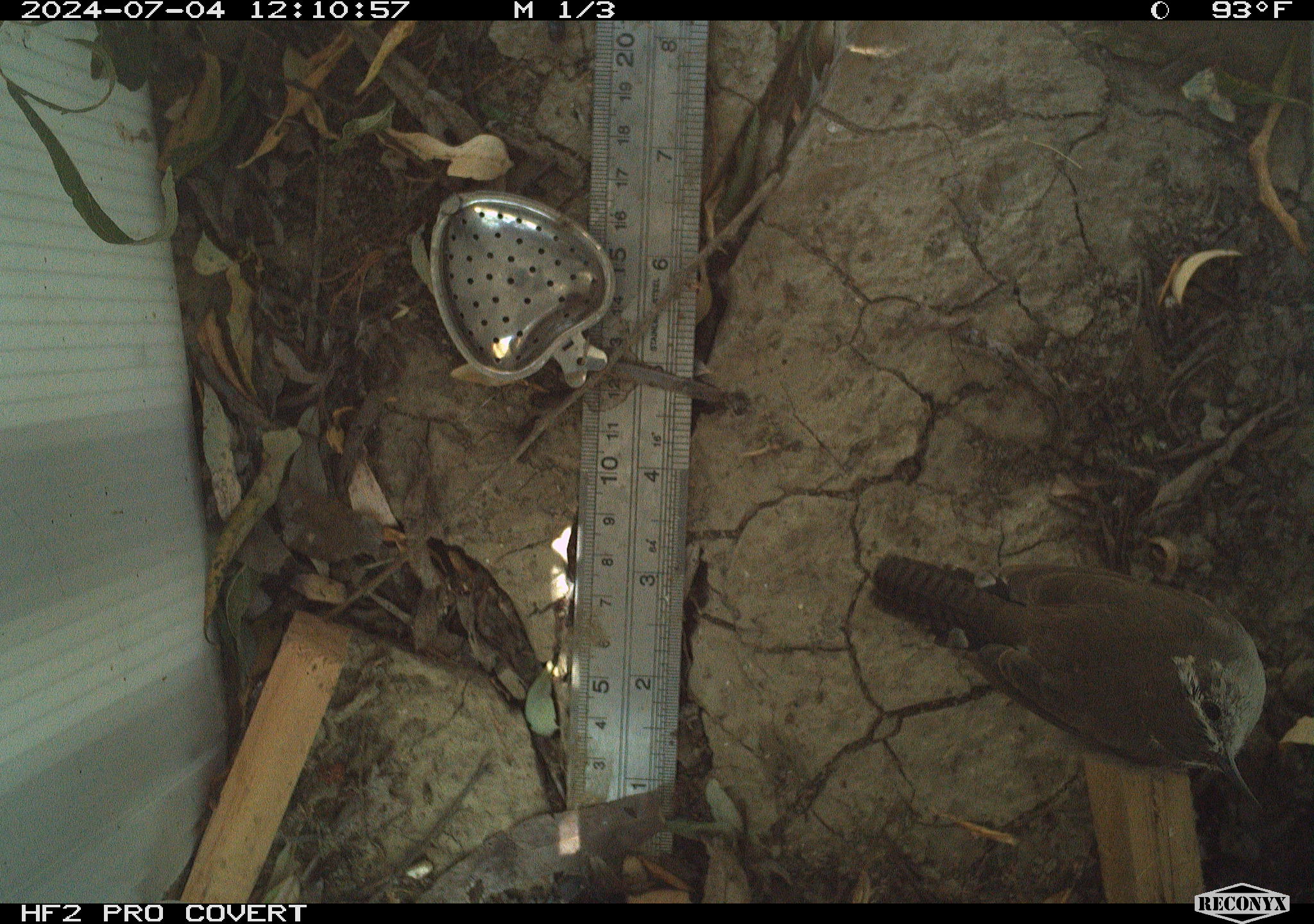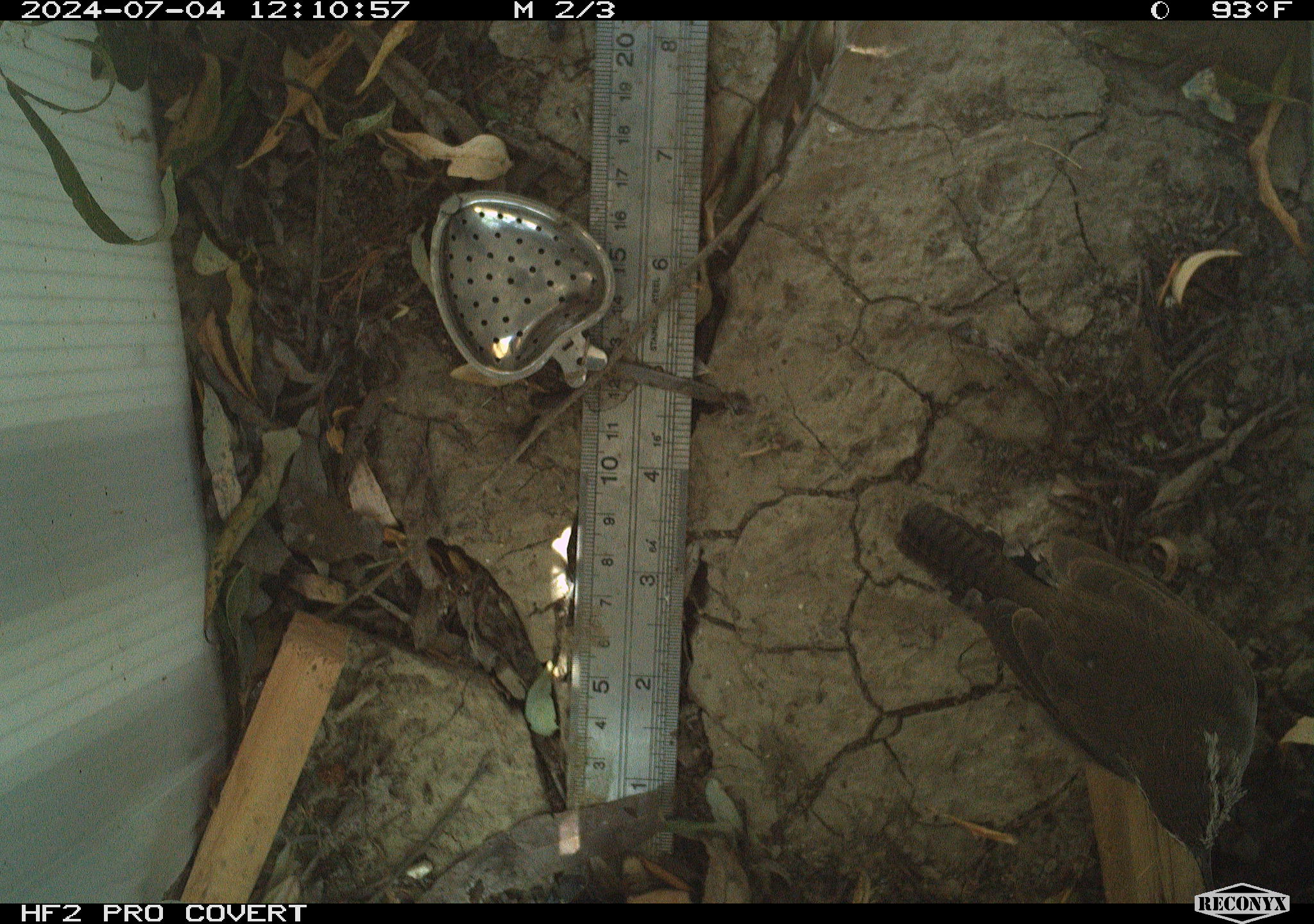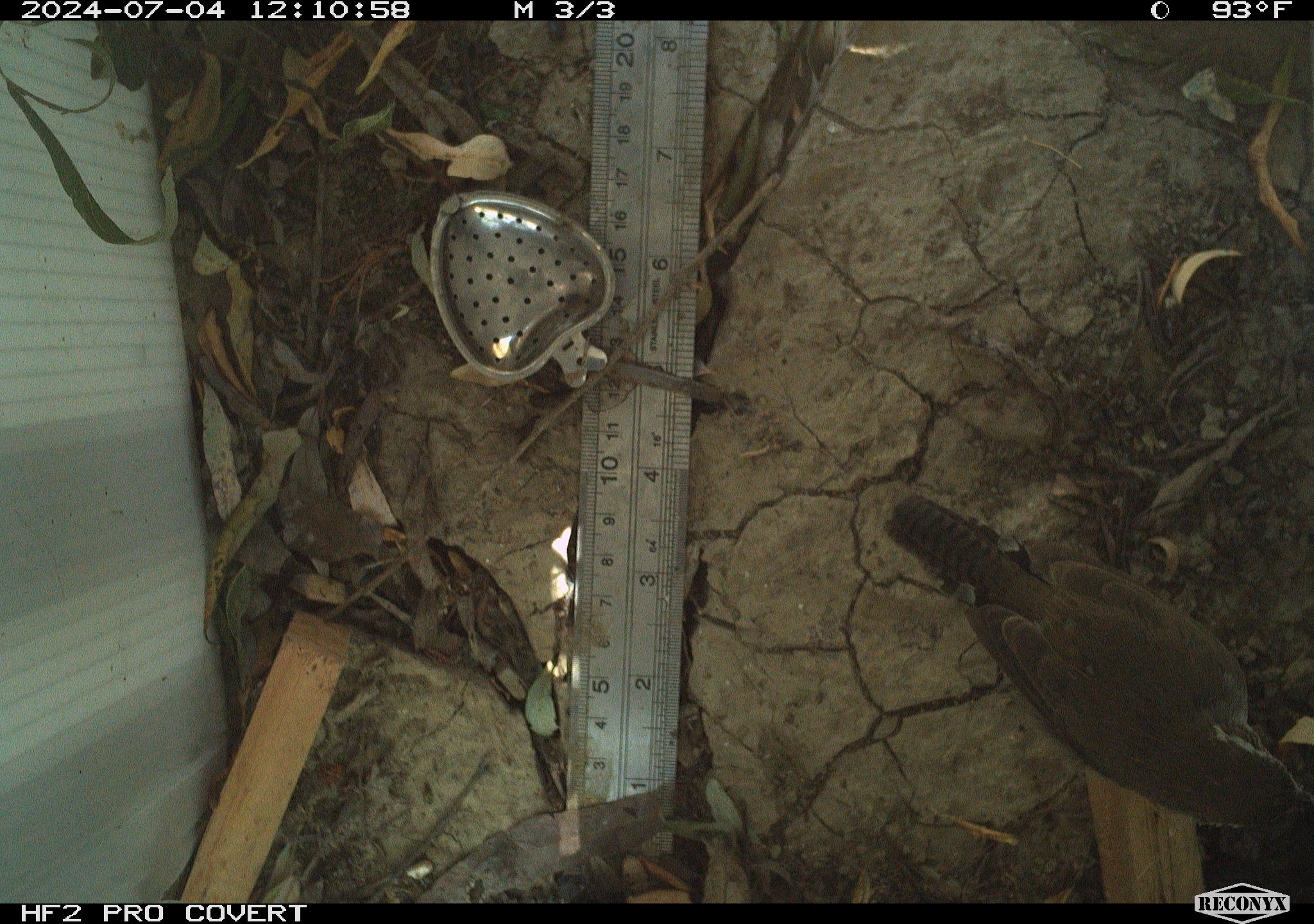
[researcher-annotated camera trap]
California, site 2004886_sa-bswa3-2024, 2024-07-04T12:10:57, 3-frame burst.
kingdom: Animalia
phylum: Chordata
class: Aves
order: Passeriformes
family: Troglodytidae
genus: Thryomanes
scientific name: Thryomanes bewickii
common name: bewick's wren